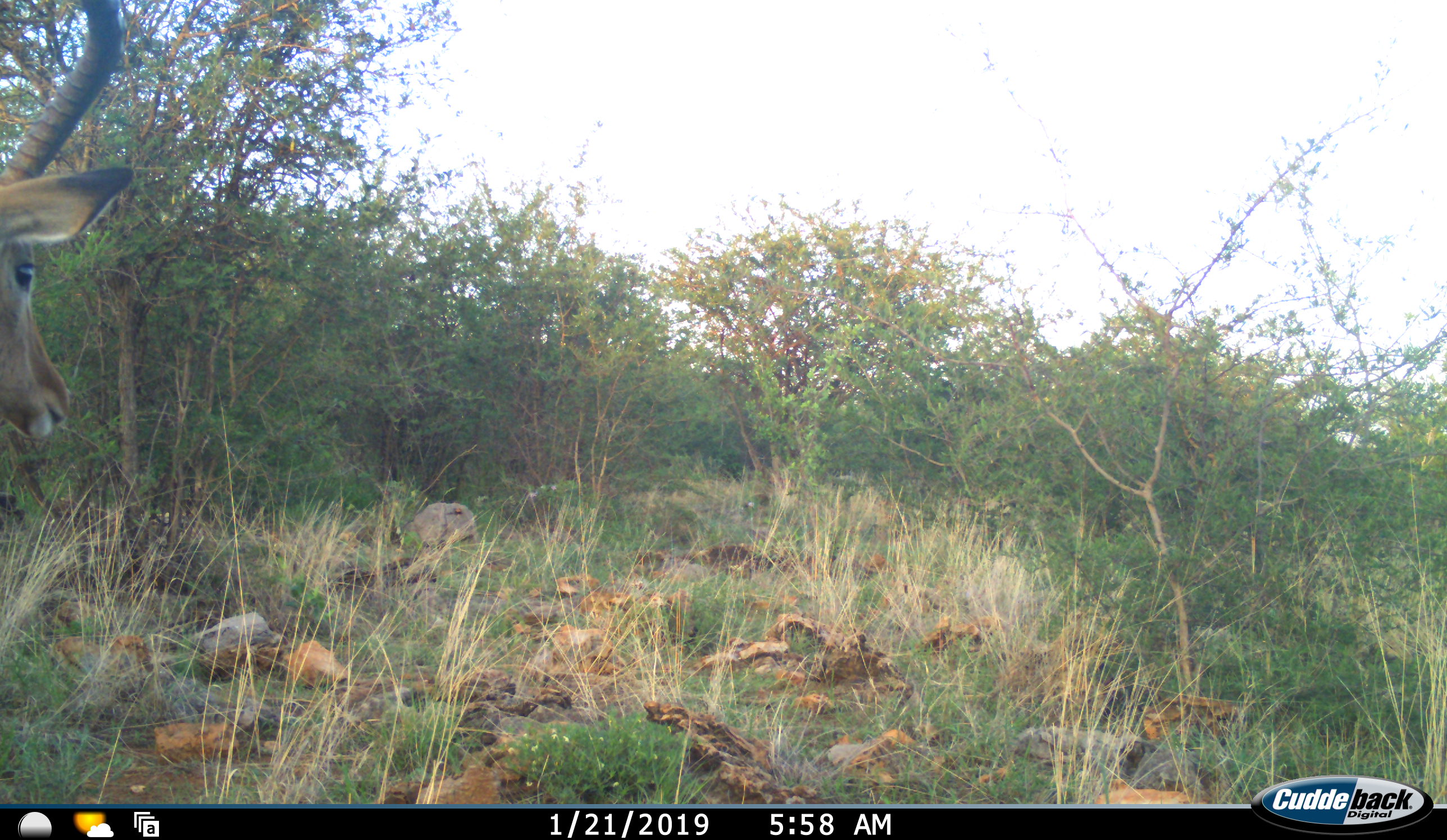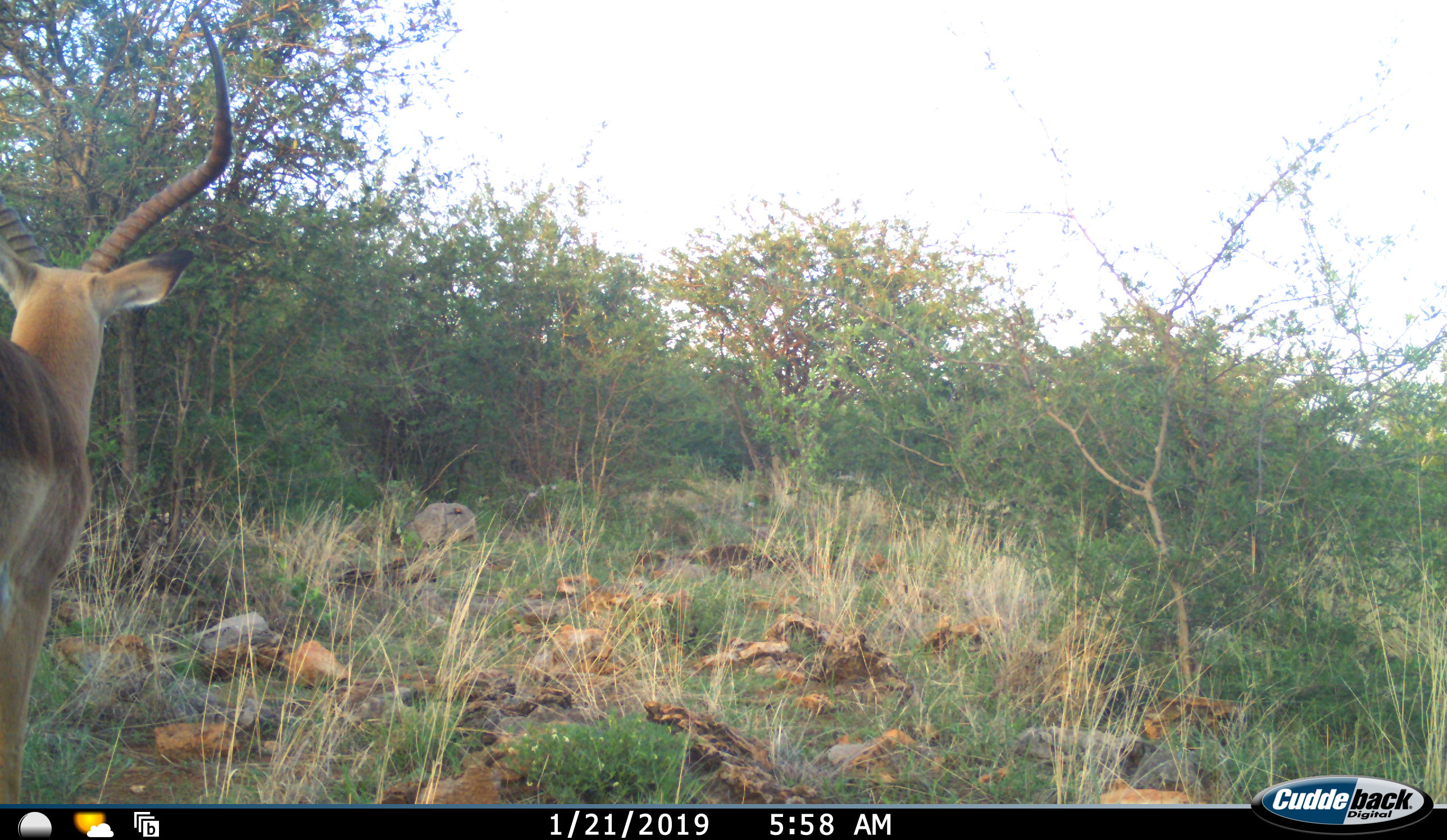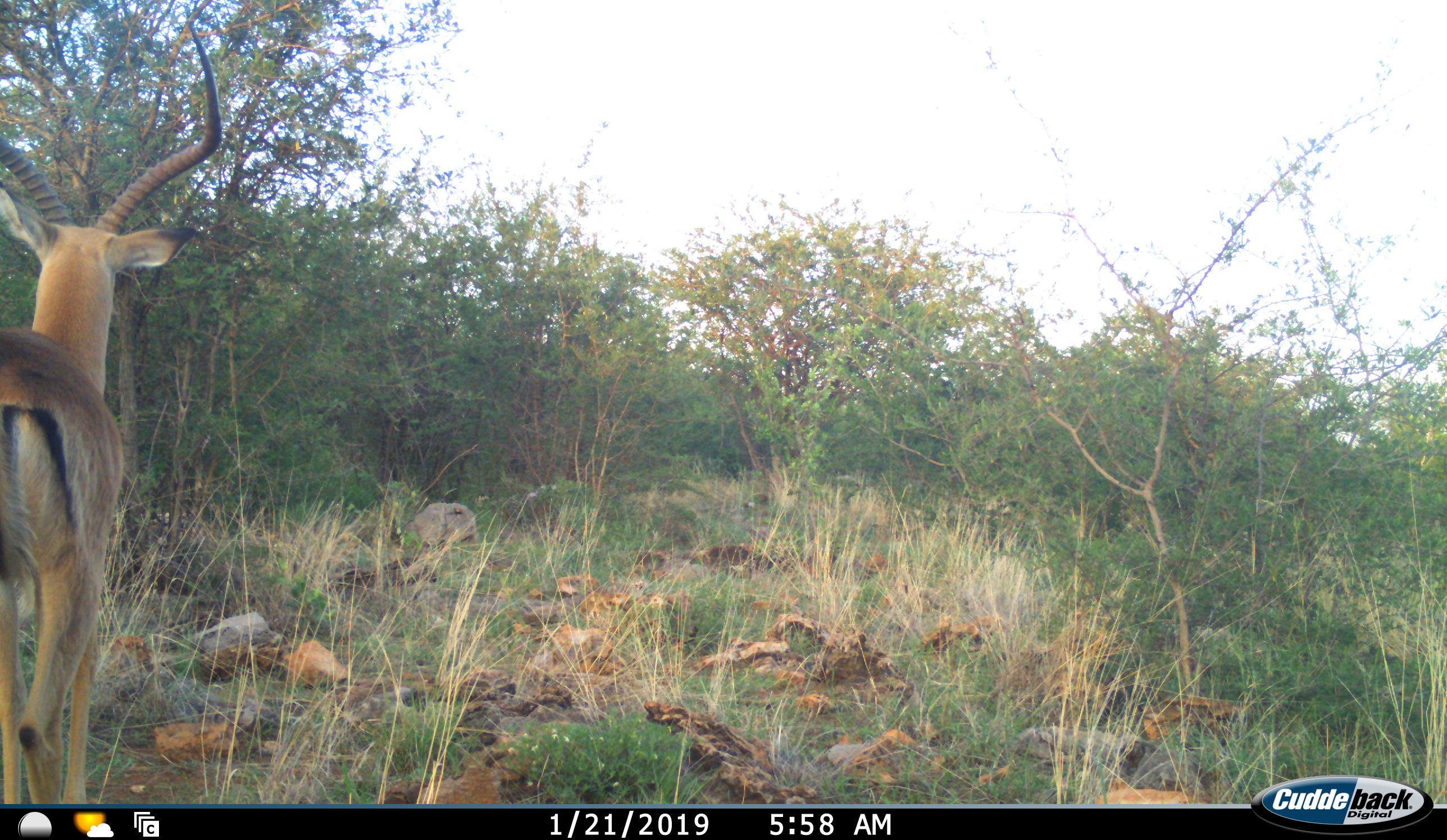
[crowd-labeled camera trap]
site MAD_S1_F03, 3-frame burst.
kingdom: Animalia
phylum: Chordata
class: Mammalia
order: Artiodactyla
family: Bovidae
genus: Aepyceros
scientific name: Aepyceros melampus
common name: impala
Impala (Aepyceros melampus), count 1. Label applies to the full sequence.